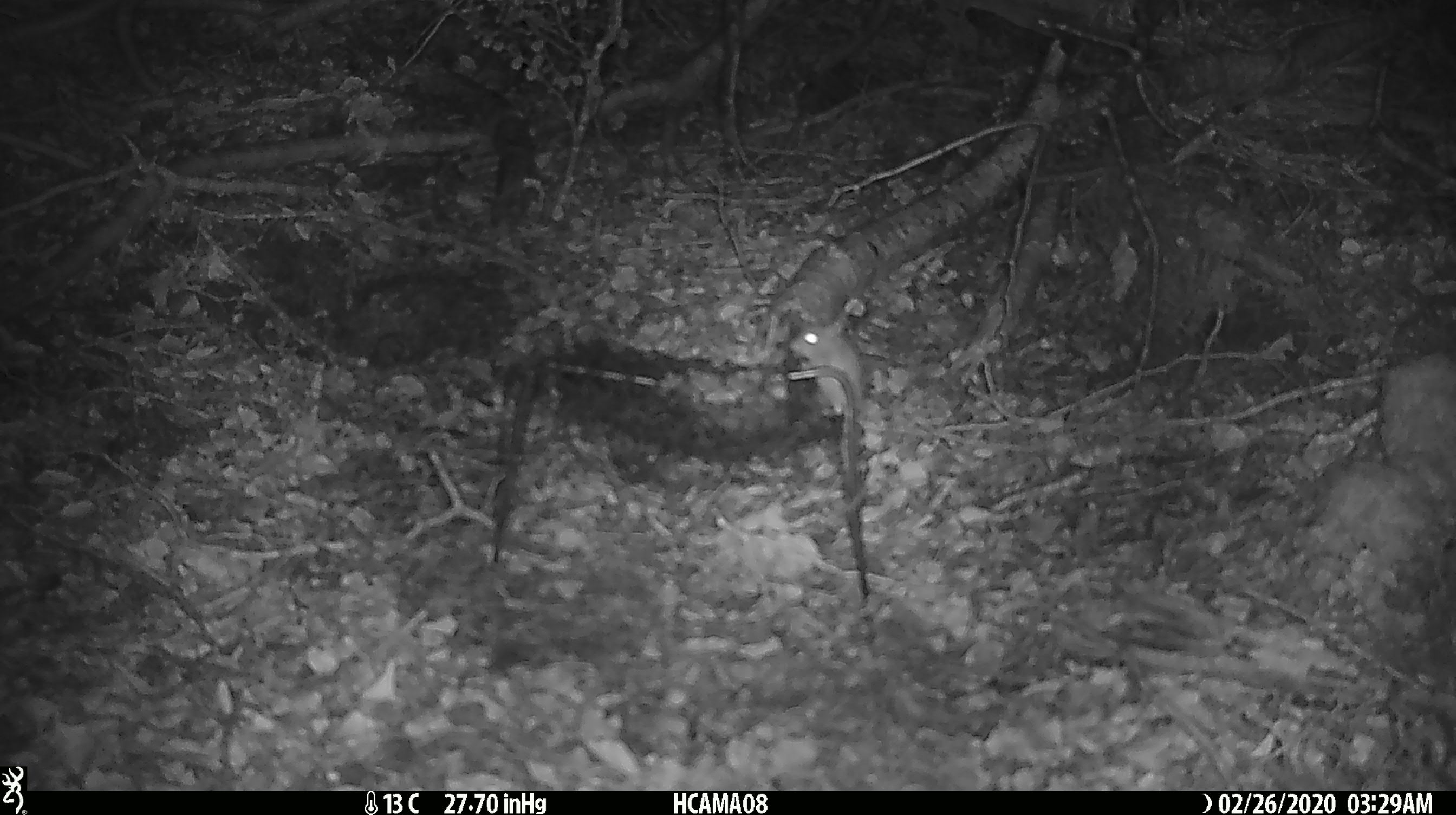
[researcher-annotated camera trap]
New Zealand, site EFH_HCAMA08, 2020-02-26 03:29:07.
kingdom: Animalia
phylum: Chordata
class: Mammalia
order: Rodentia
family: Muridae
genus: Mus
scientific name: Mus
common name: mouse